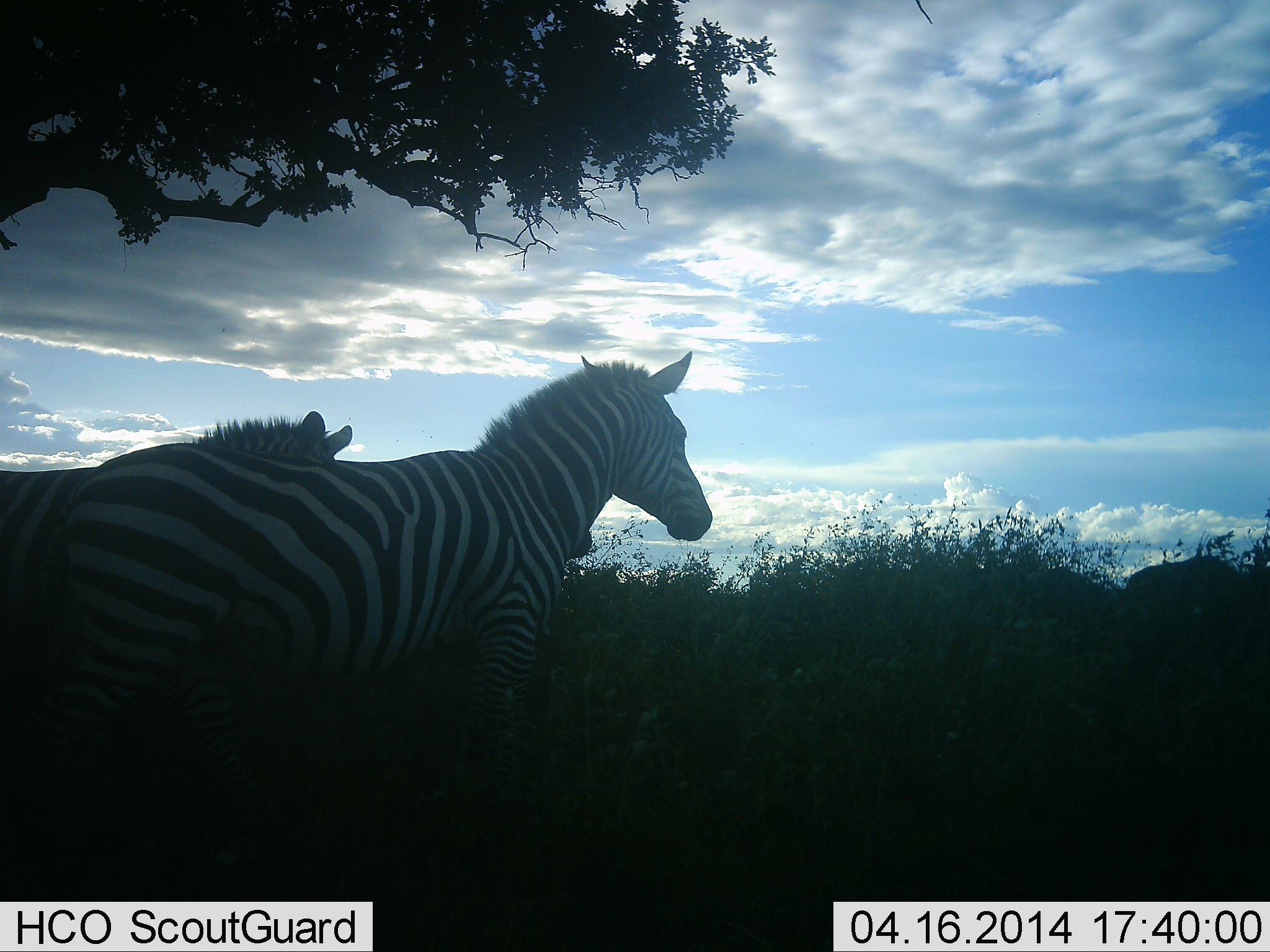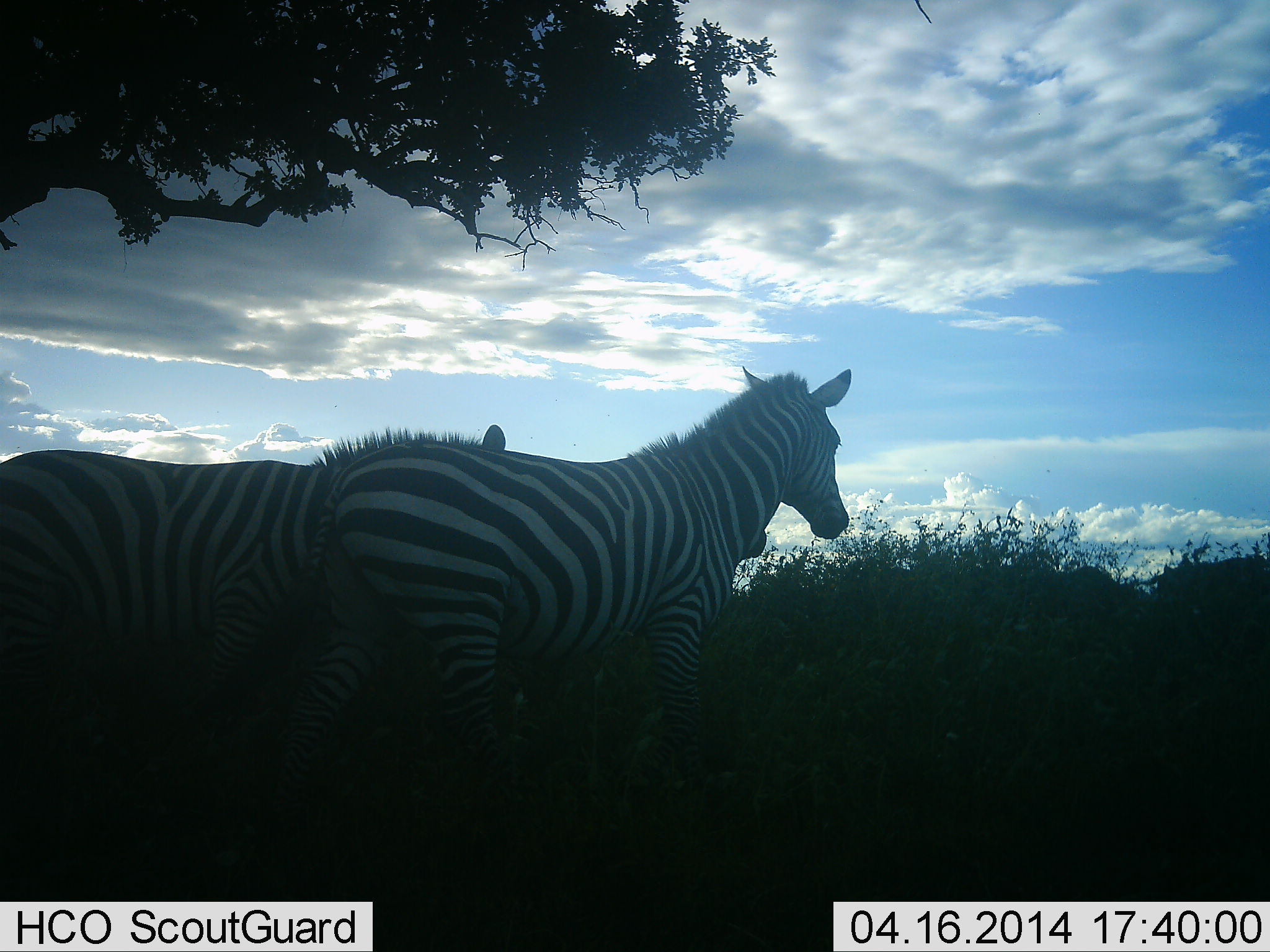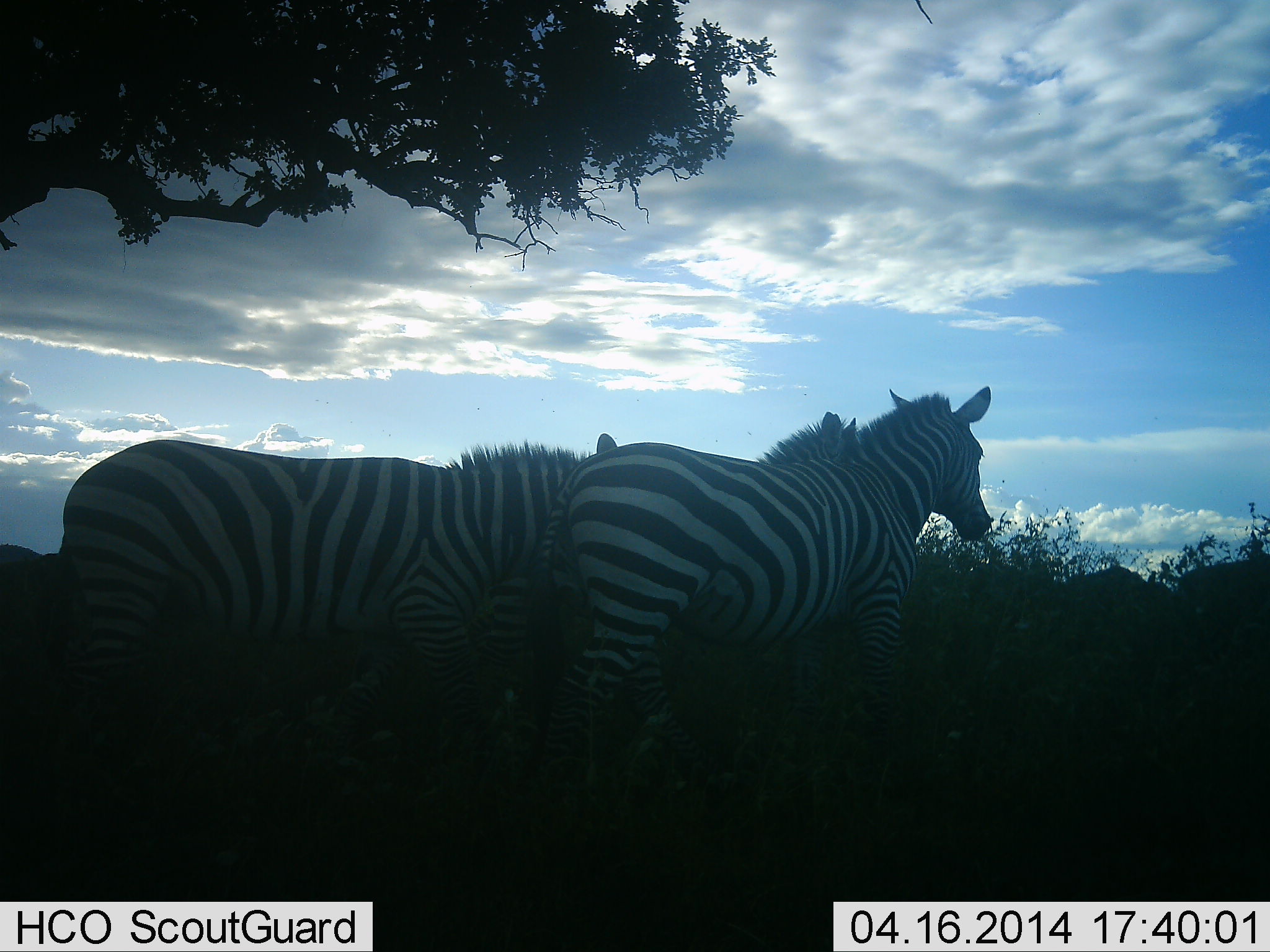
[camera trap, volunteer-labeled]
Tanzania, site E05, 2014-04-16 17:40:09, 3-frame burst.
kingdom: Animalia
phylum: Chordata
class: Mammalia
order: Perissodactyla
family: Equidae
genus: Equus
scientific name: Equus quagga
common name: plains zebra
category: zebra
Zebra (plains zebra) (Equus quagga), count 3. Behavior (volunteer vote fractions): standing 0%, resting 0%, moving 100%, interacting 0%. Young present (vote fraction): 0%. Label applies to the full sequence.